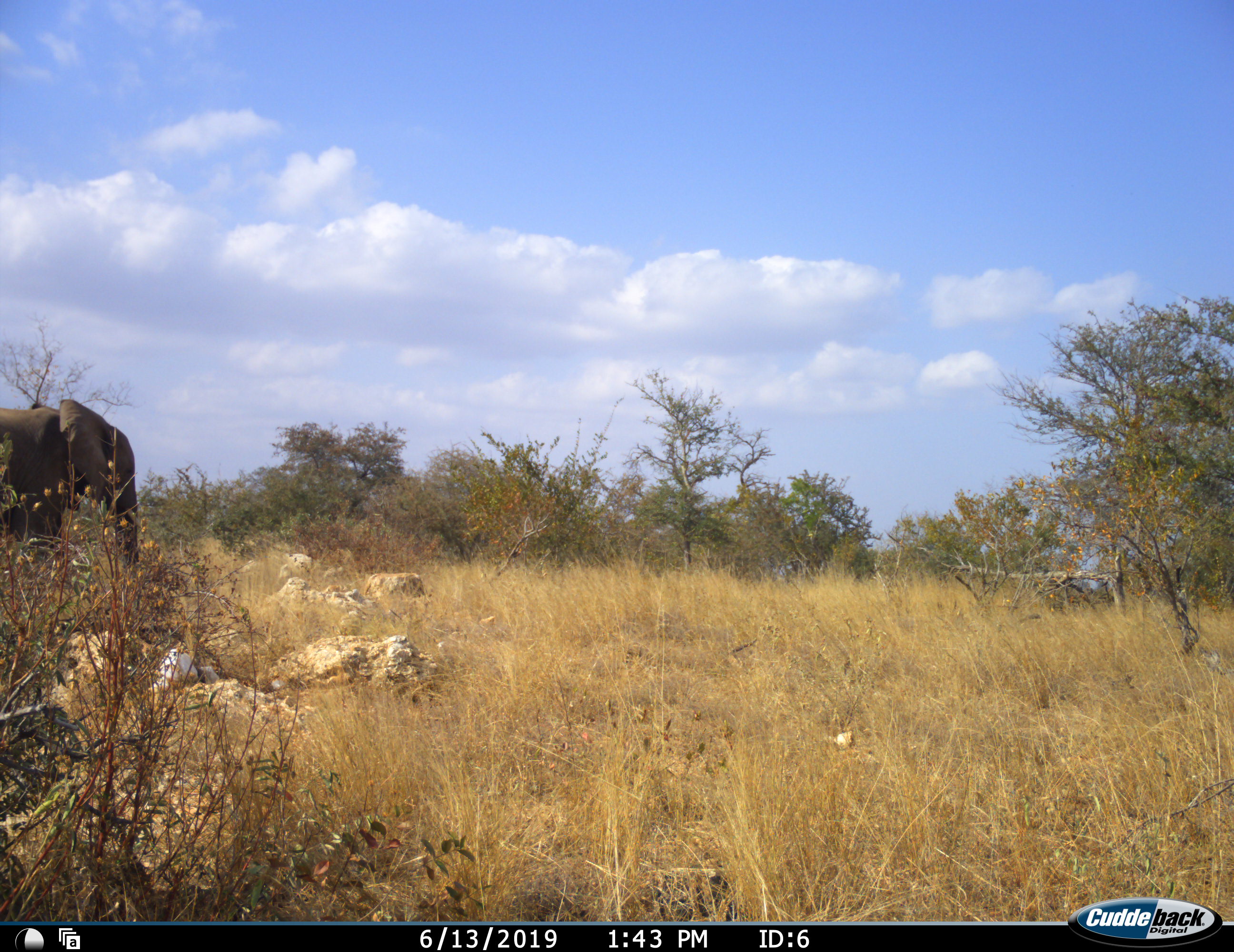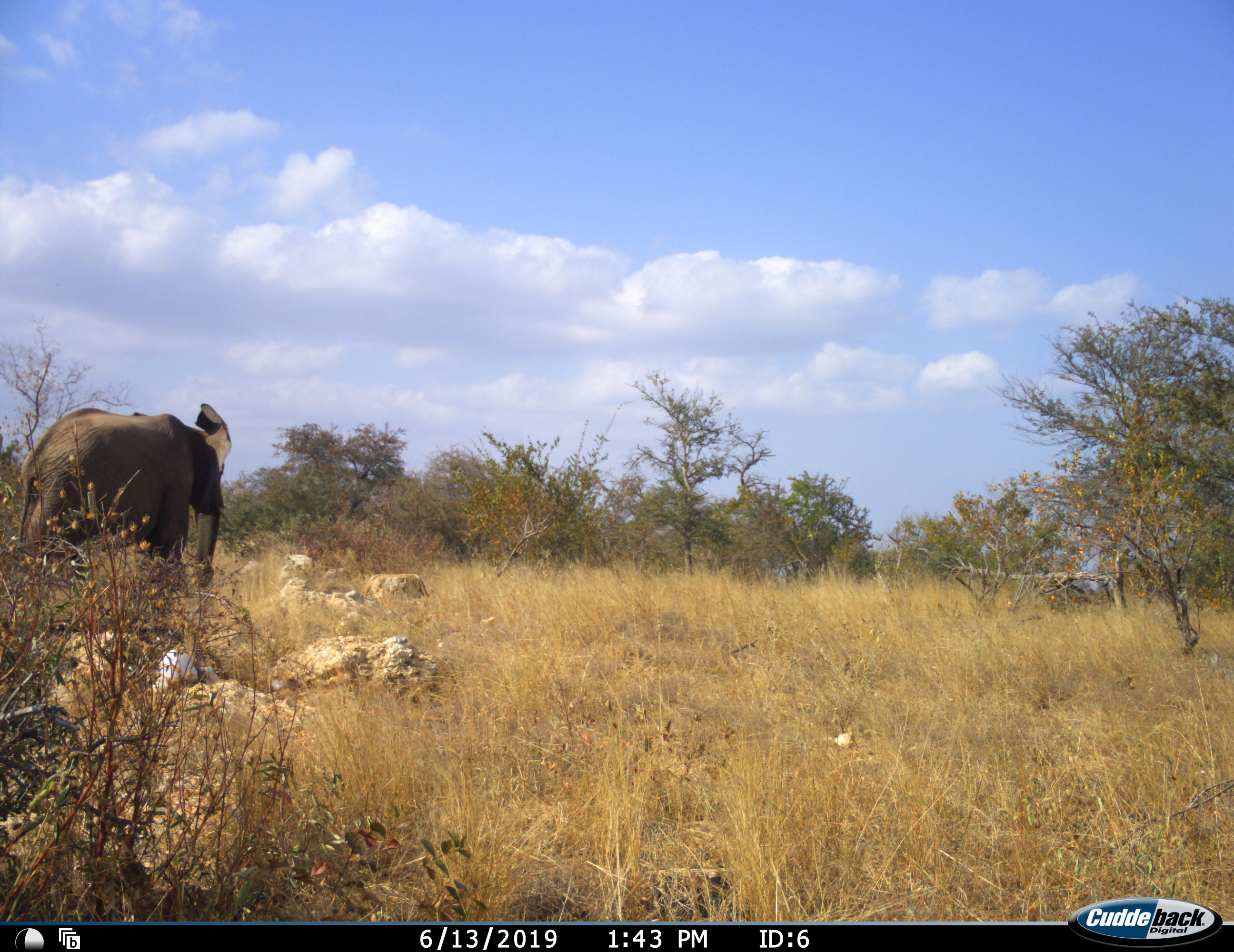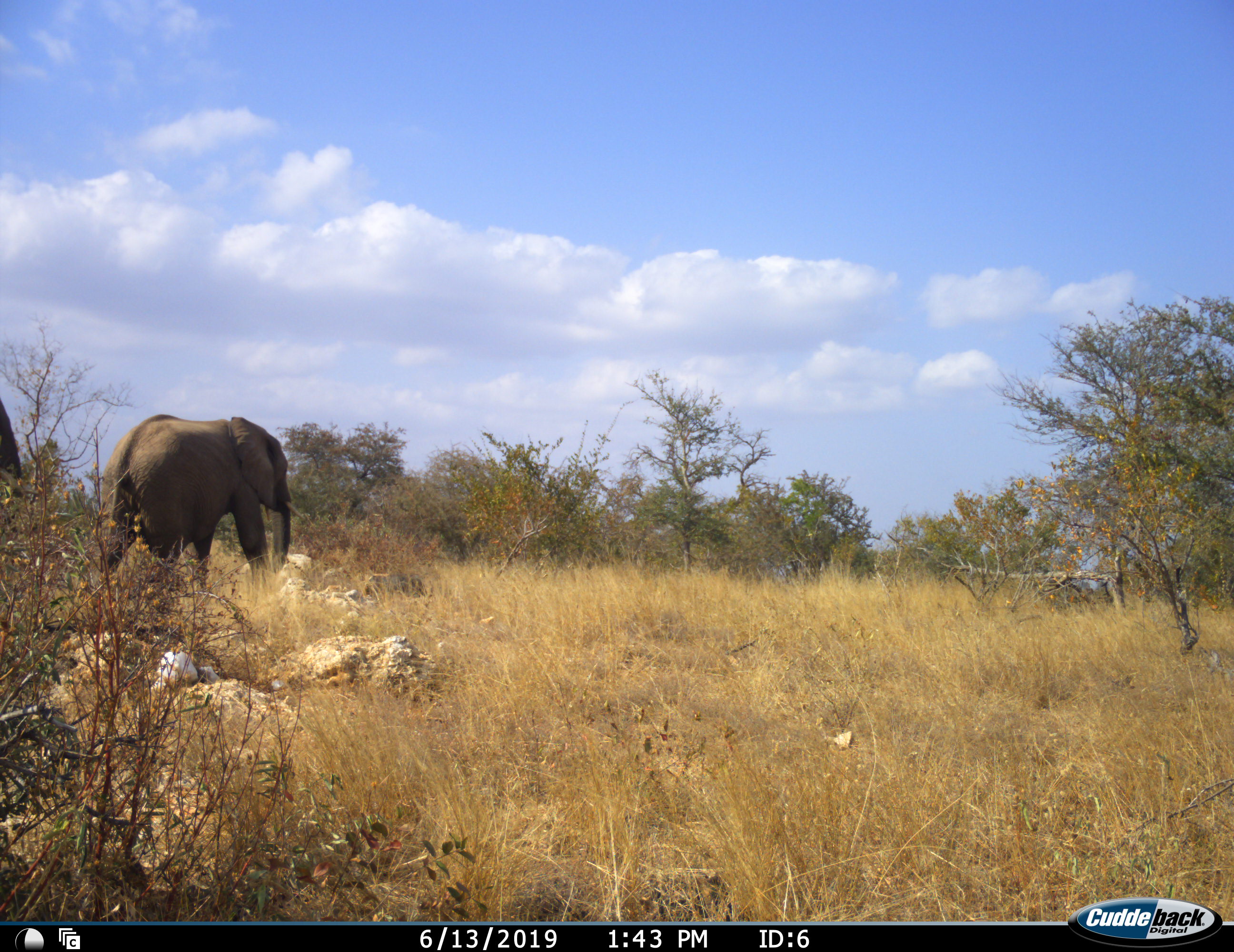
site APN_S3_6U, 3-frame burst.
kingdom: Animalia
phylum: Chordata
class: Mammalia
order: Proboscidea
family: Elephantidae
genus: Loxodonta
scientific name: Loxodonta africana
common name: african bush elephant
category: elephant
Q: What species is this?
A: Elephant (african bush elephant) (Loxodonta africana).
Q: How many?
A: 2.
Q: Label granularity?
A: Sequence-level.